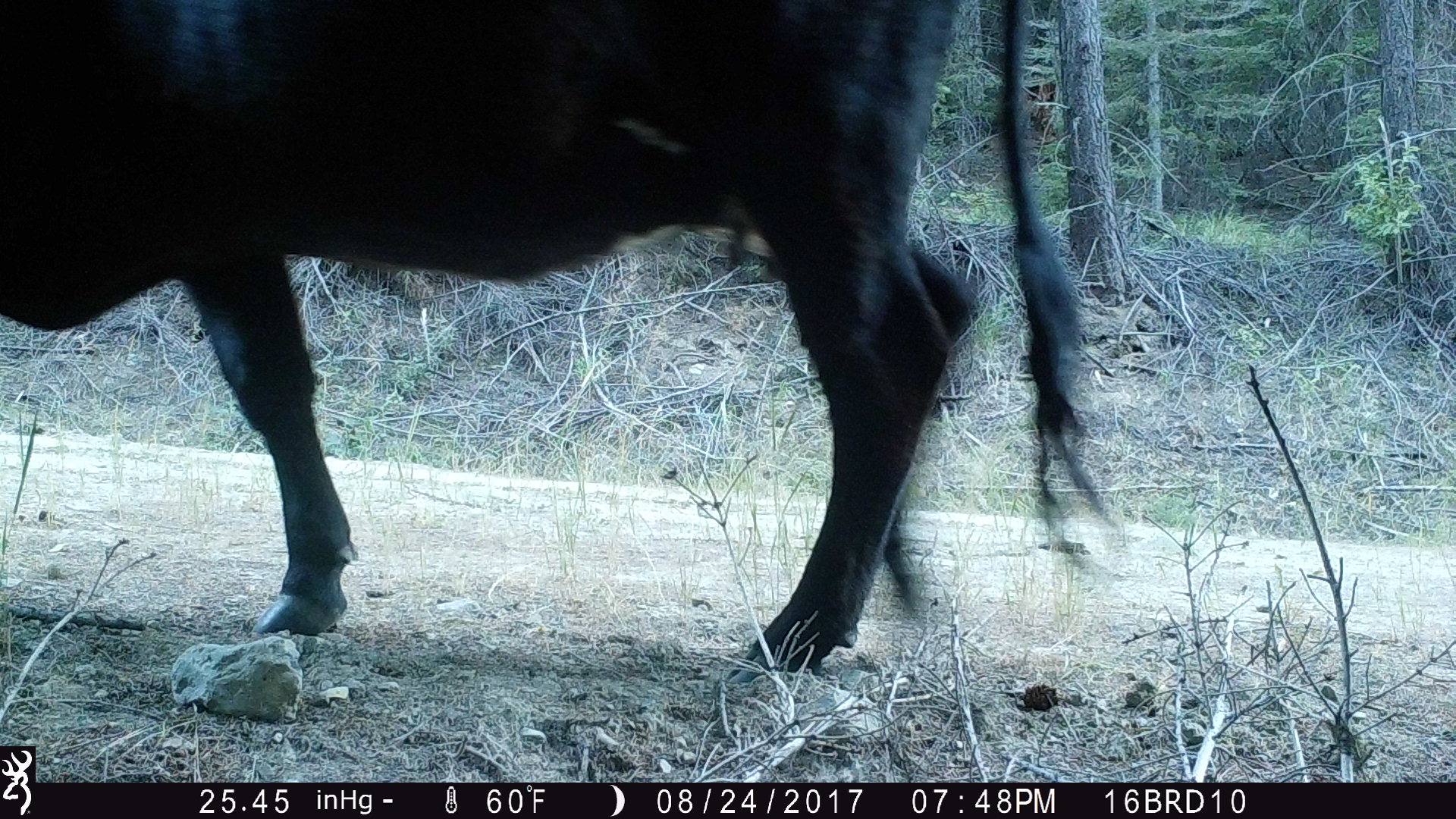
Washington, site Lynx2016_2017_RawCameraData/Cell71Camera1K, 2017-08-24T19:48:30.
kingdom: Animalia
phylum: Chordata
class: Mammalia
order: Artiodactyla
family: Bovidae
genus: Bos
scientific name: Bos taurus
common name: domestic cattle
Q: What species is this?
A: Domestic cattle (Bos taurus).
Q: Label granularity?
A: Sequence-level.